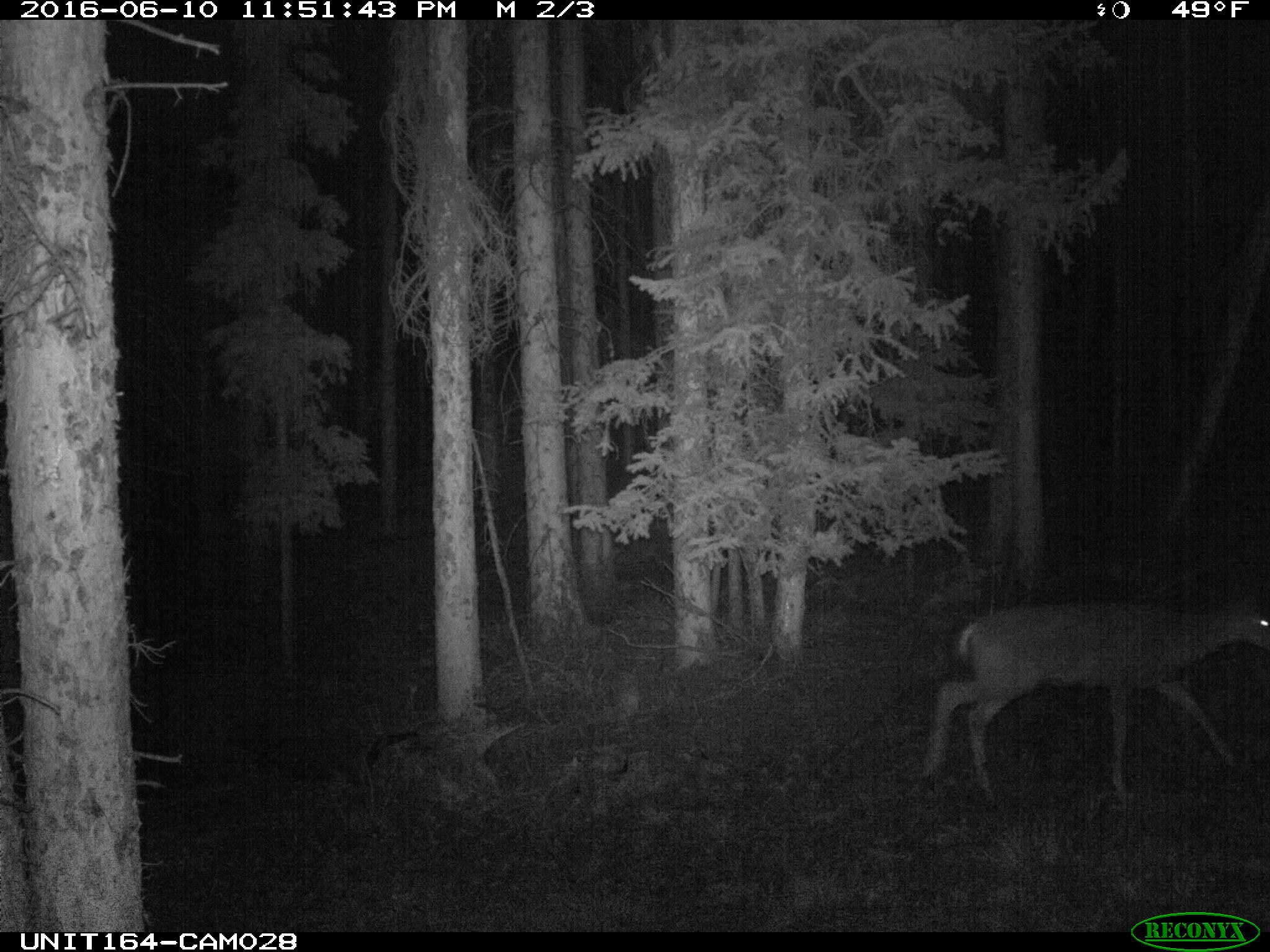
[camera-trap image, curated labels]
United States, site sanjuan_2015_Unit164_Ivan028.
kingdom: Animalia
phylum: Chordata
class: Mammalia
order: Artiodactyla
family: Cervidae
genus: Odocoileus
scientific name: Odocoileus hemionus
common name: mule deer